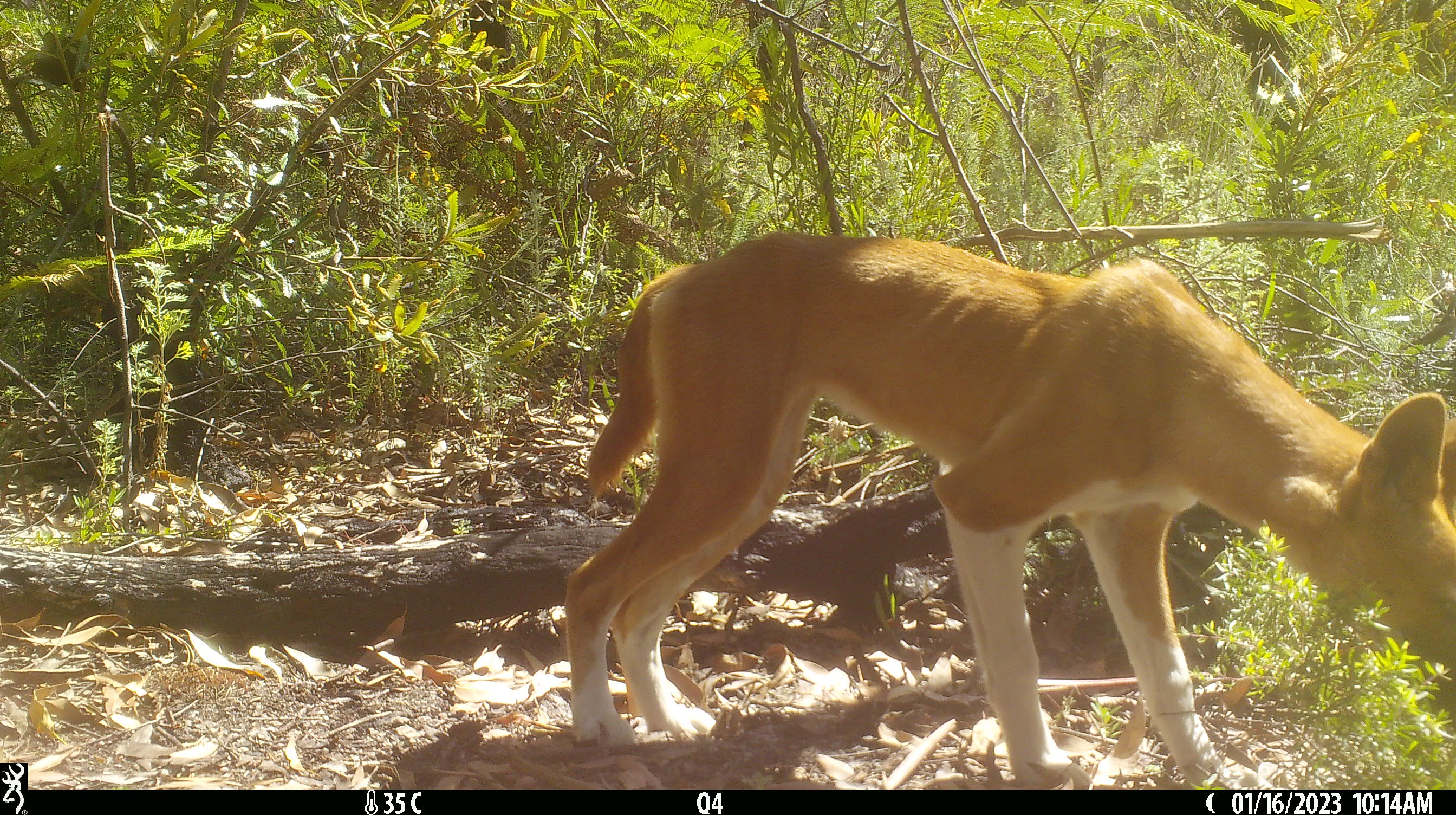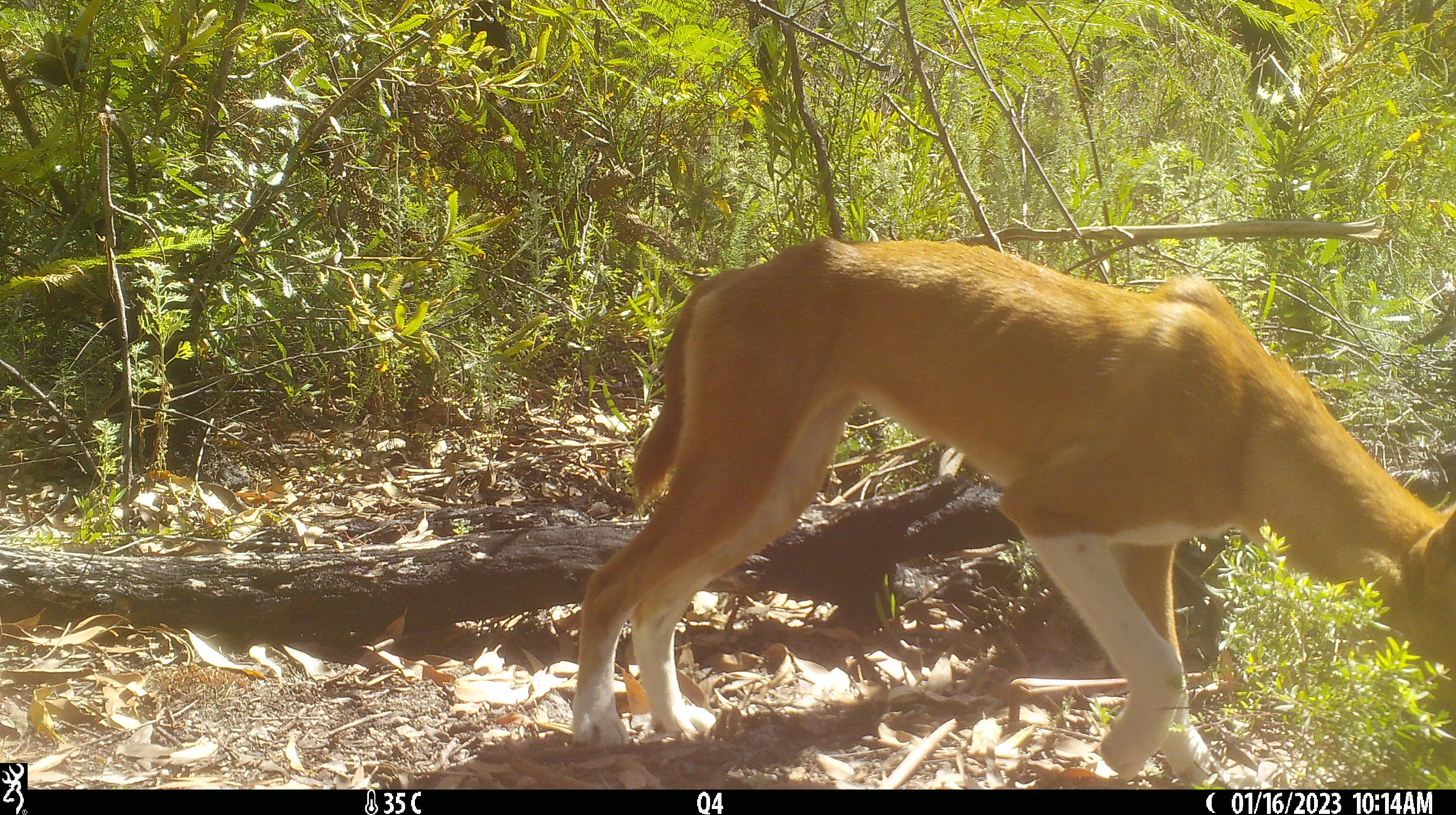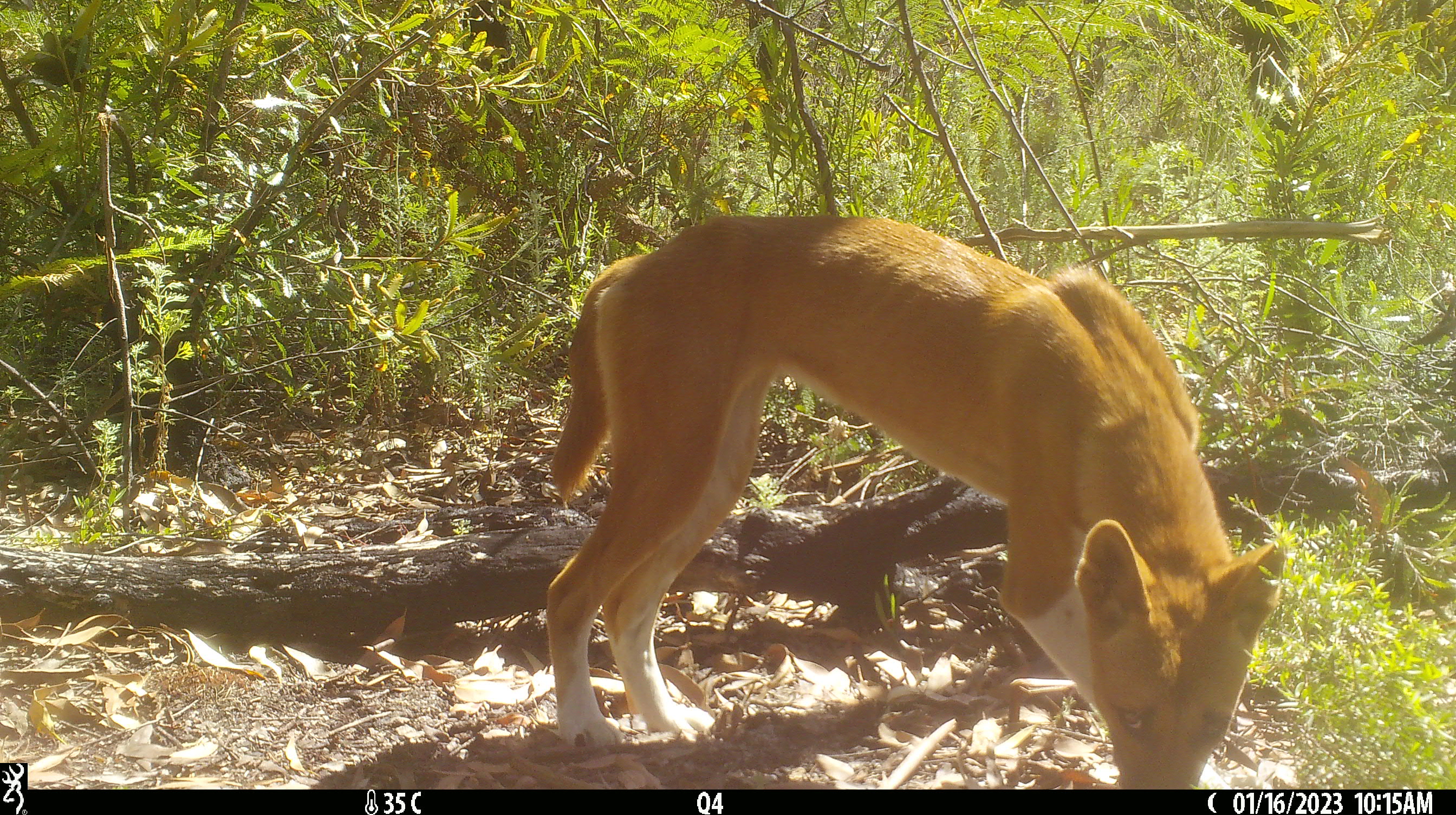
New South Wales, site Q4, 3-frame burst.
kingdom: Animalia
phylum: Chordata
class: Mammalia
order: Carnivora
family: Canidae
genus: Canis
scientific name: Canis familiaris dingo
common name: dingo